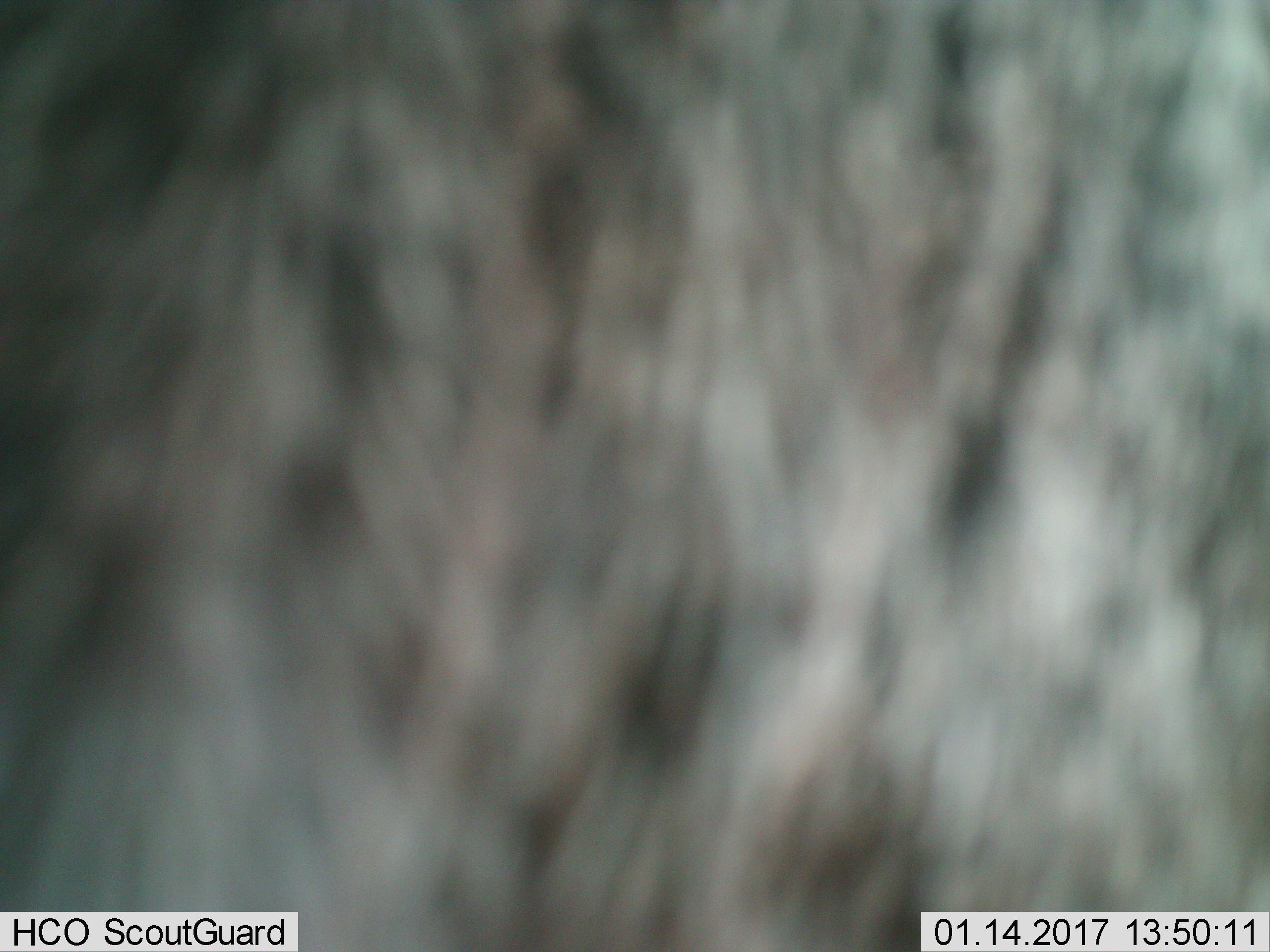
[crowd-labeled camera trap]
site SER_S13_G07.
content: unidentified animal